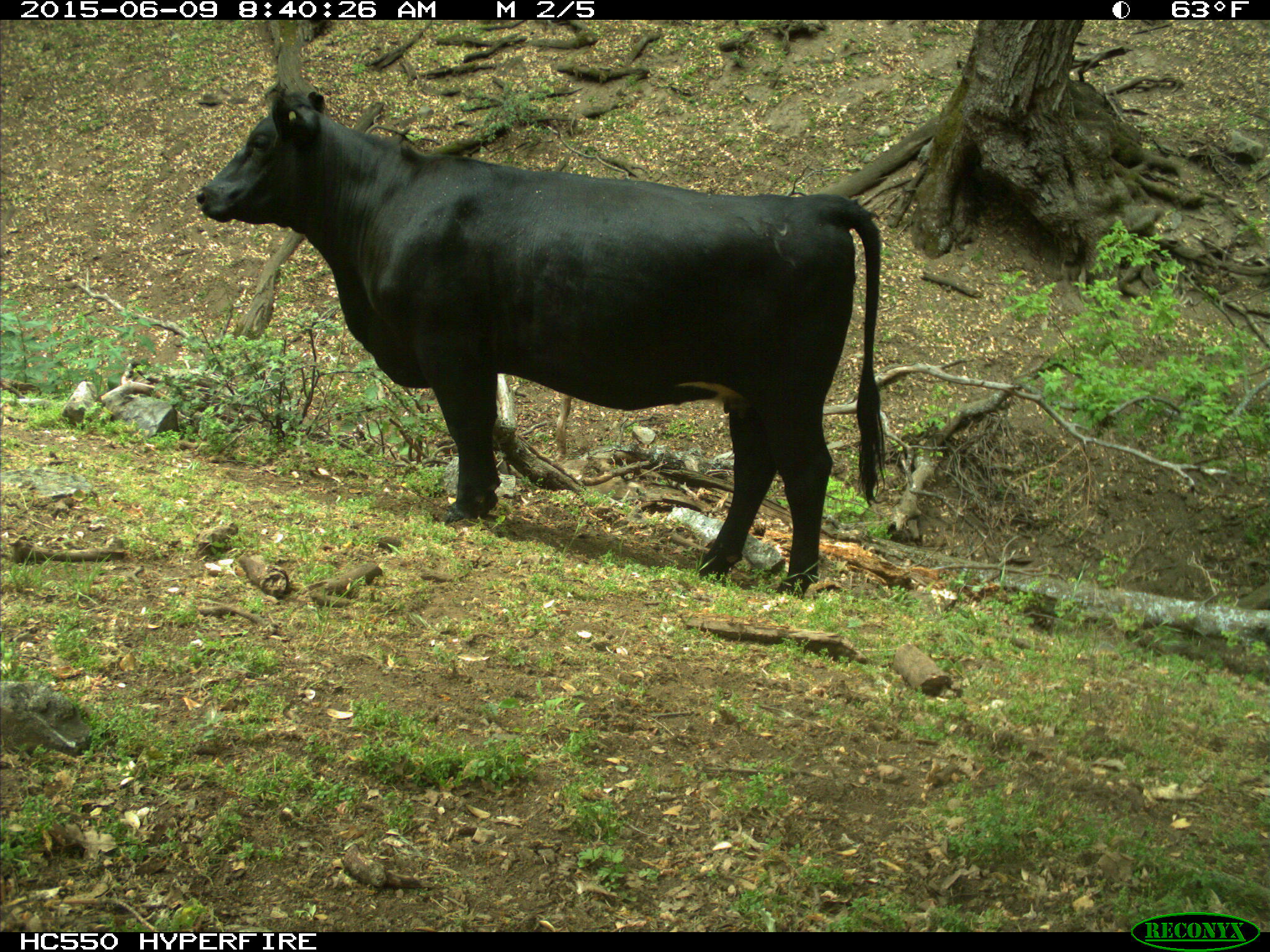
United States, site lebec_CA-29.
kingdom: Animalia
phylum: Chordata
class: Mammalia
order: Artiodactyla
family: Bovidae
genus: Bos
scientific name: Bos taurus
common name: domestic cow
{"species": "Bos taurus (domestic cow)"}